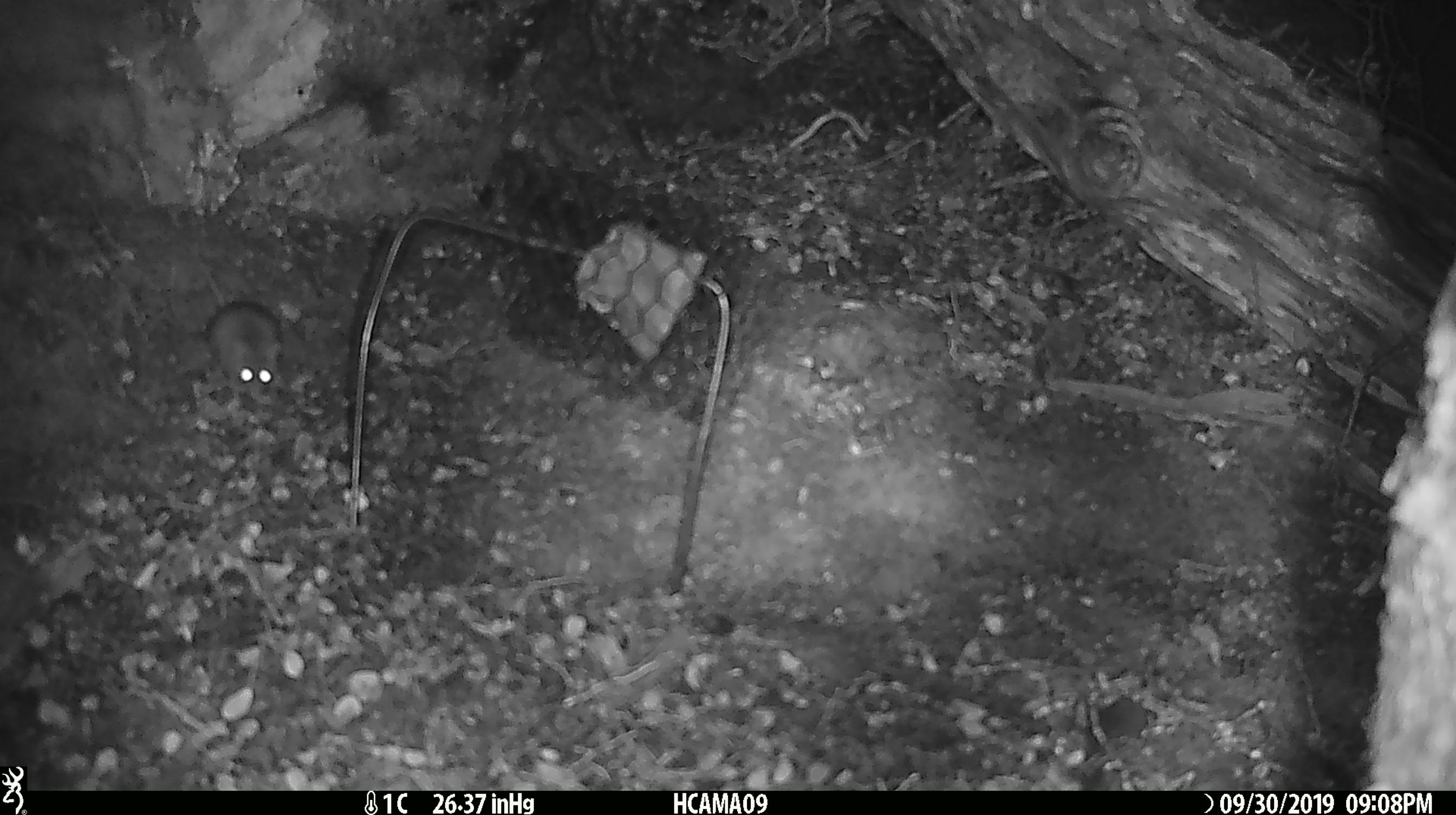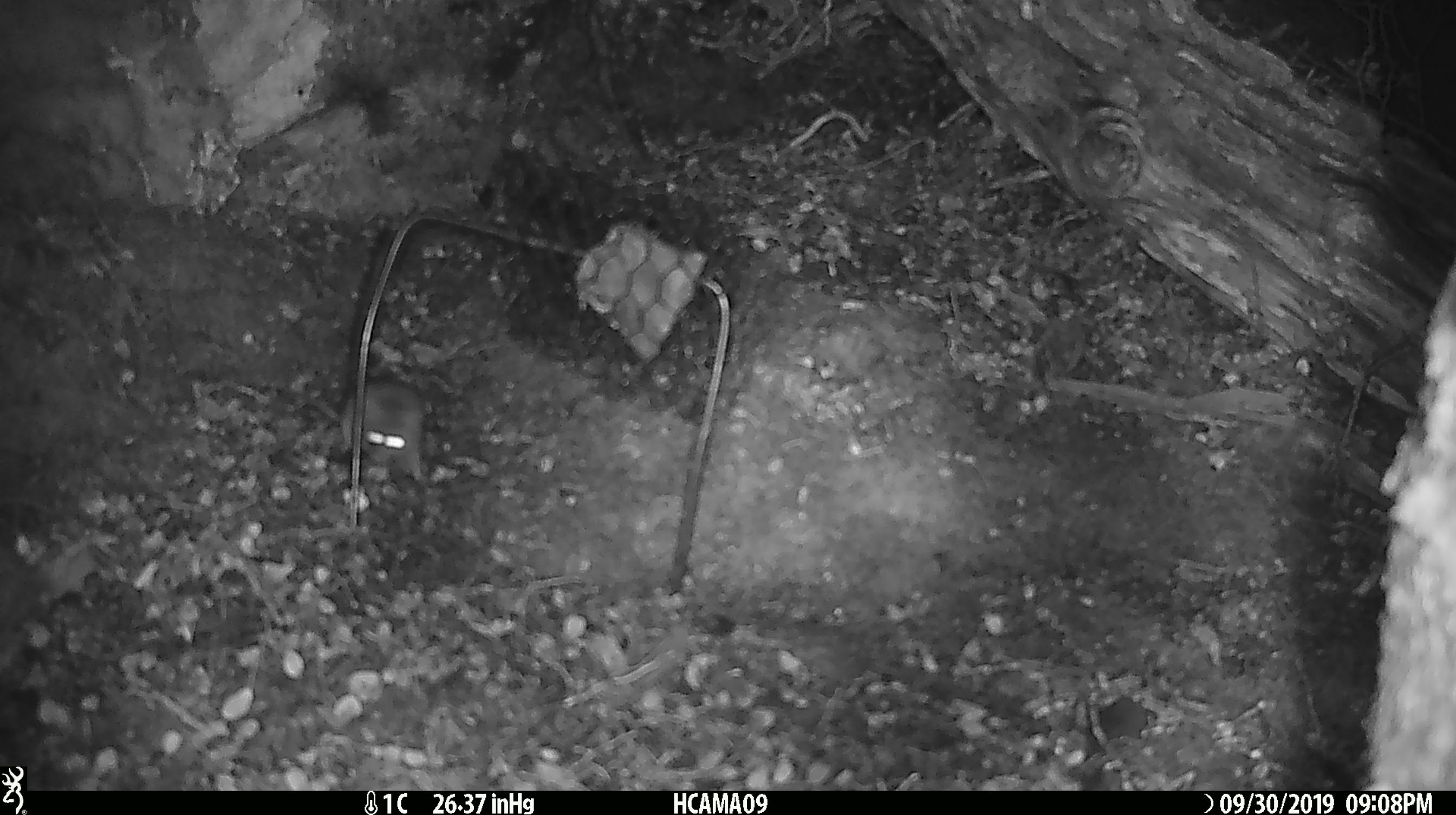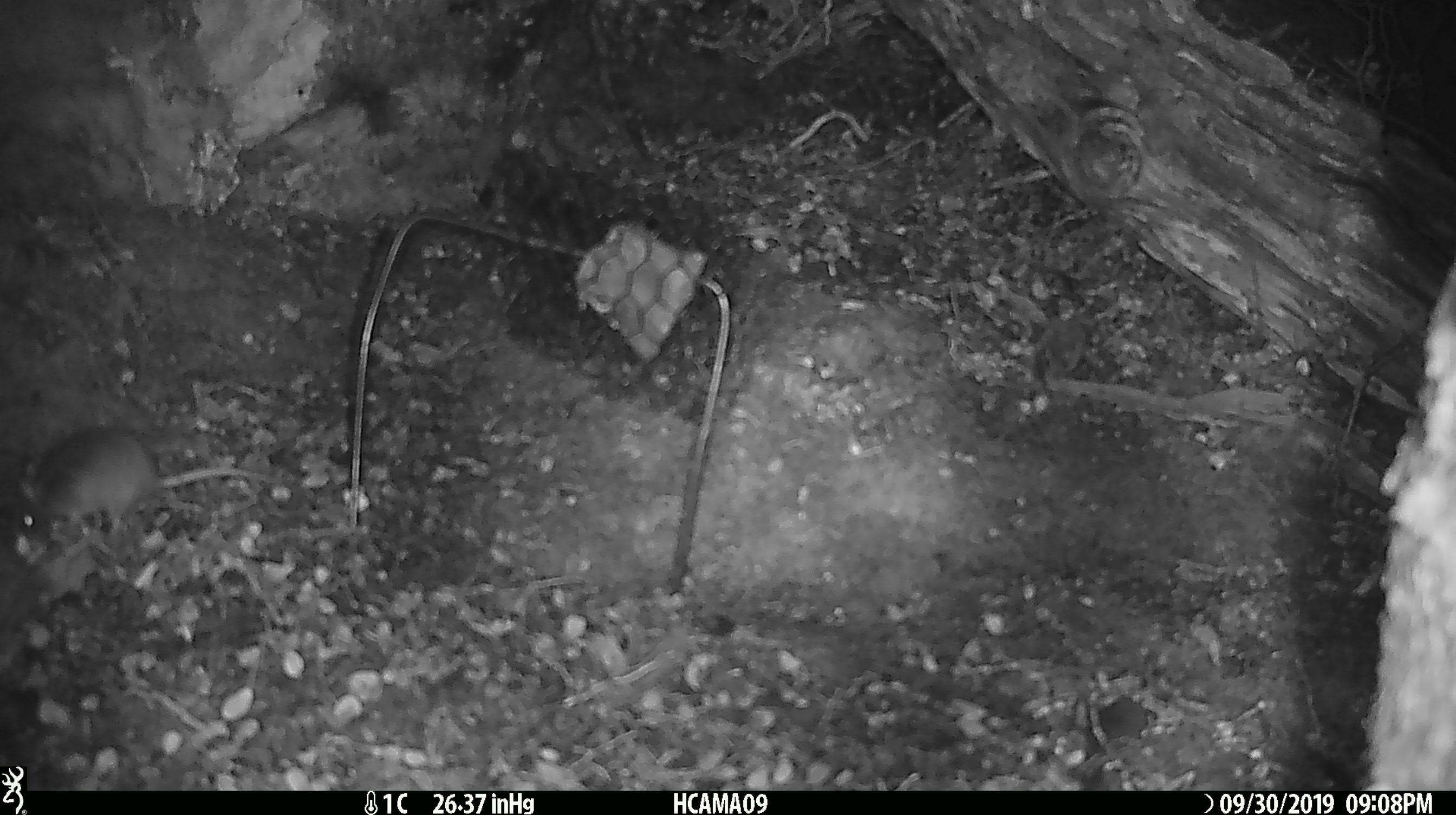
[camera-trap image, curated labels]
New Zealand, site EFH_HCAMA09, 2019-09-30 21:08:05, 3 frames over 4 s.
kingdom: Animalia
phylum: Chordata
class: Mammalia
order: Rodentia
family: Muridae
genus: Mus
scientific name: Mus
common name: mouse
Mouse (Mus).